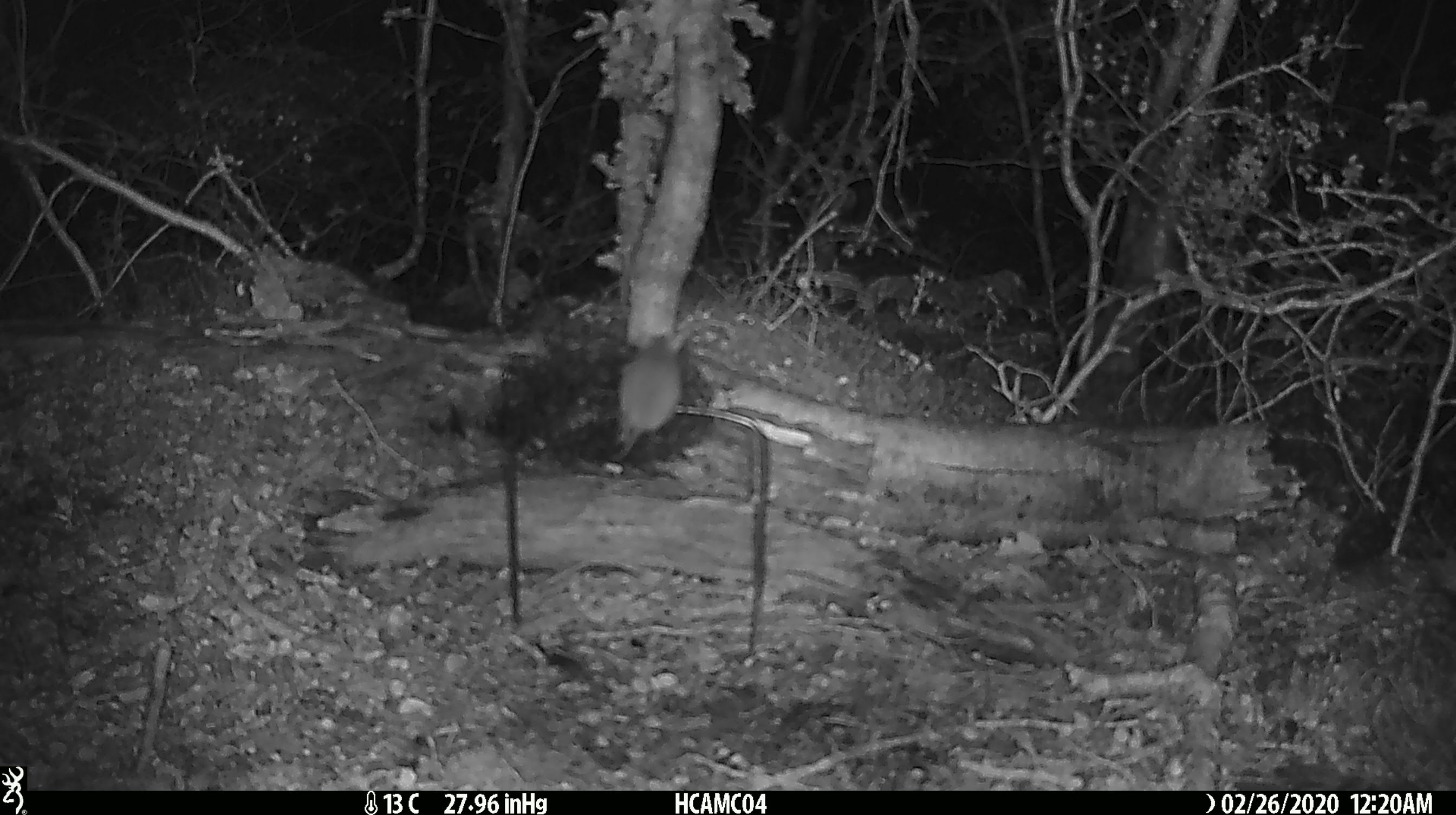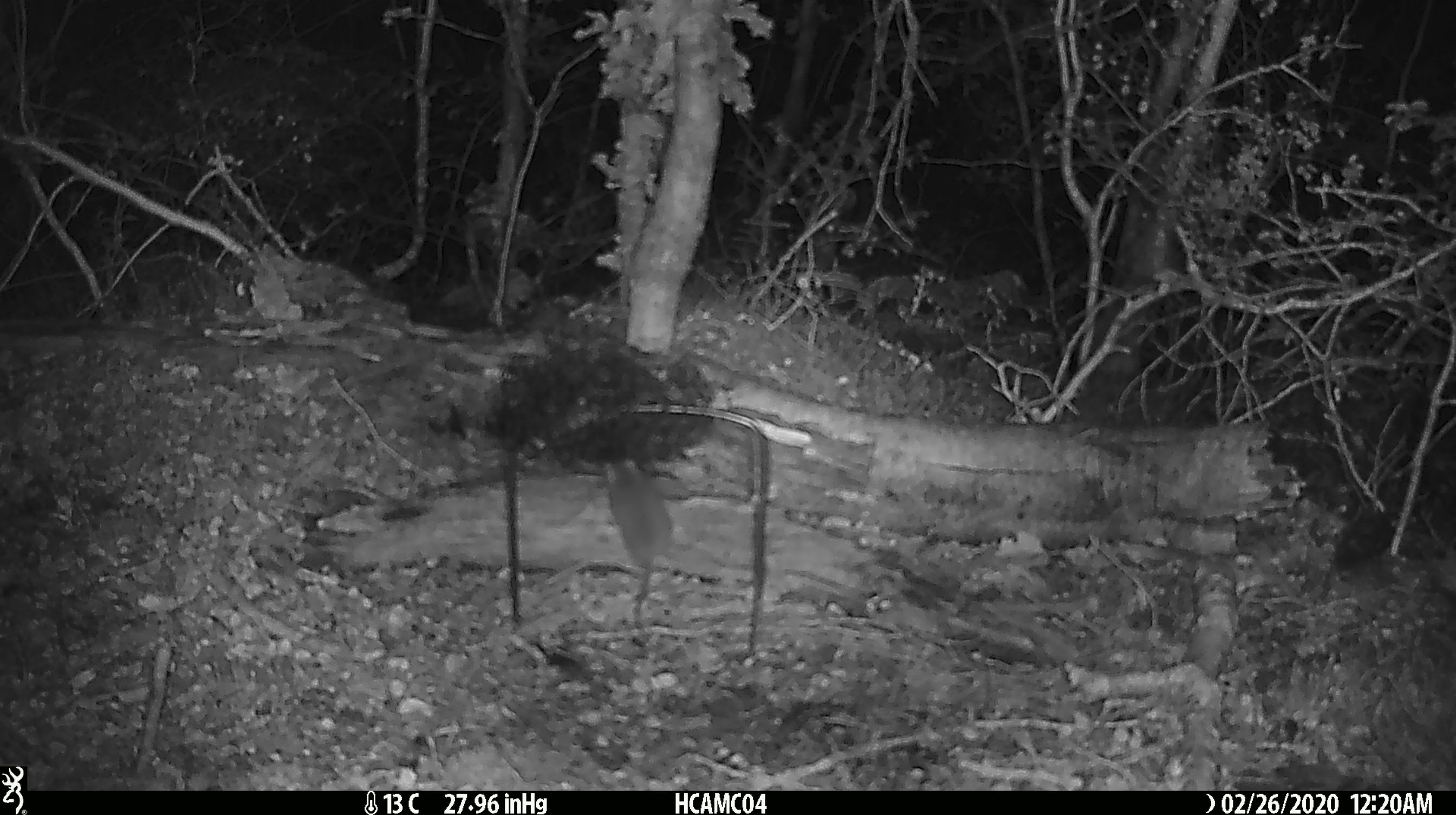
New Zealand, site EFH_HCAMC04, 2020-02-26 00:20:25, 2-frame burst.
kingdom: Animalia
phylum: Chordata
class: Mammalia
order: Rodentia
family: Muridae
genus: Mus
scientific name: Mus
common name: mouse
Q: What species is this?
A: Mouse (Mus).